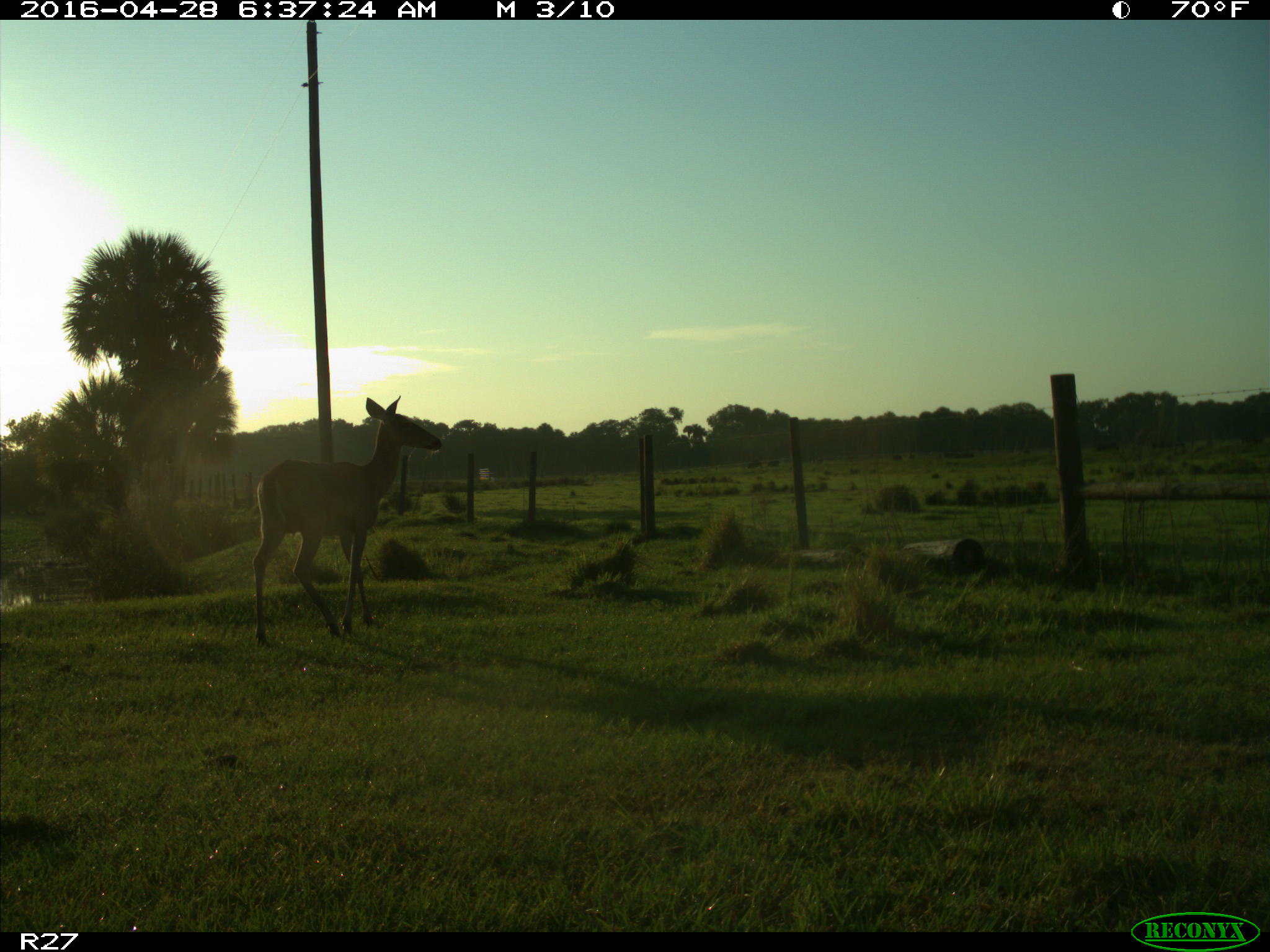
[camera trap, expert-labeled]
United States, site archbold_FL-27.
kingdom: Animalia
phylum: Chordata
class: Mammalia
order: Artiodactyla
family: Cervidae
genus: Odocoileus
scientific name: Odocoileus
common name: deer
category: unidentified deer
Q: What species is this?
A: Unidentified deer (deer) (Odocoileus).